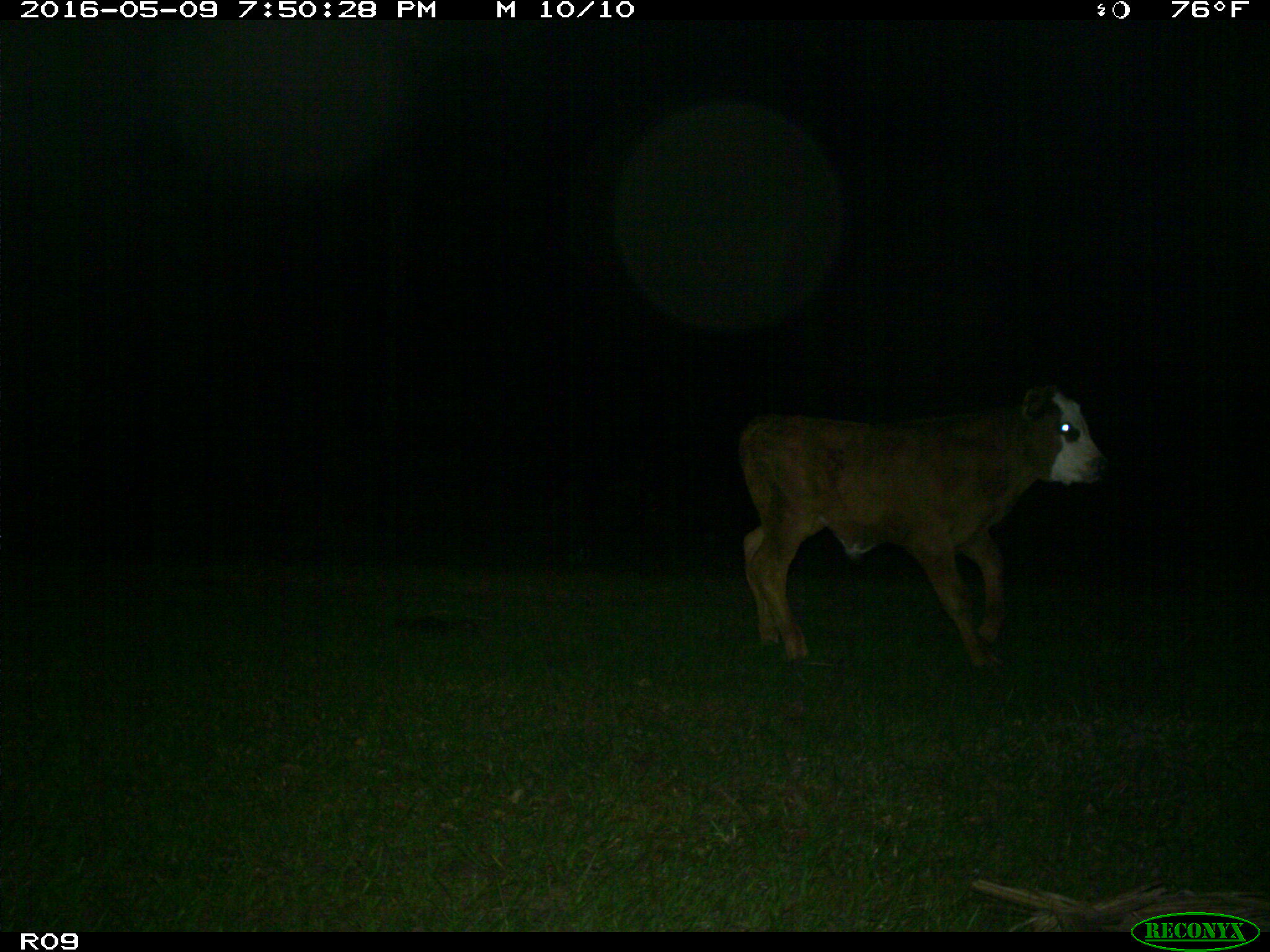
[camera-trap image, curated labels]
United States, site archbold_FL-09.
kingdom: Animalia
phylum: Chordata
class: Mammalia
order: Artiodactyla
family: Bovidae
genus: Bos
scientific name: Bos taurus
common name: domestic cow